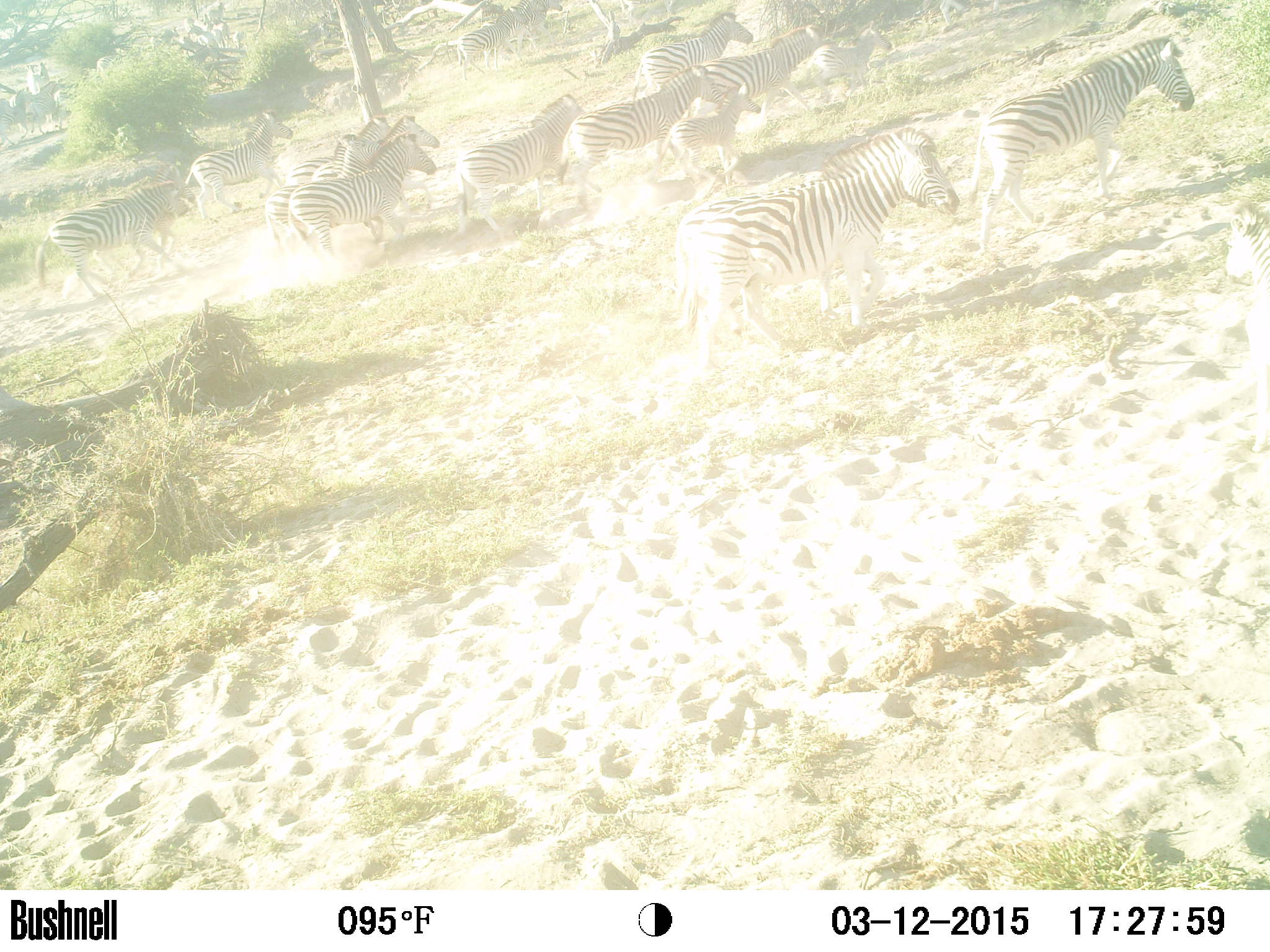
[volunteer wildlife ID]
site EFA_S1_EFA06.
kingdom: Animalia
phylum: Chordata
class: Mammalia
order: Perissodactyla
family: Equidae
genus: Equus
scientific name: Equus quagga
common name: plains zebra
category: zebraplains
Zebraplains (plains zebra) (Equus quagga), count 11-50. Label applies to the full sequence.